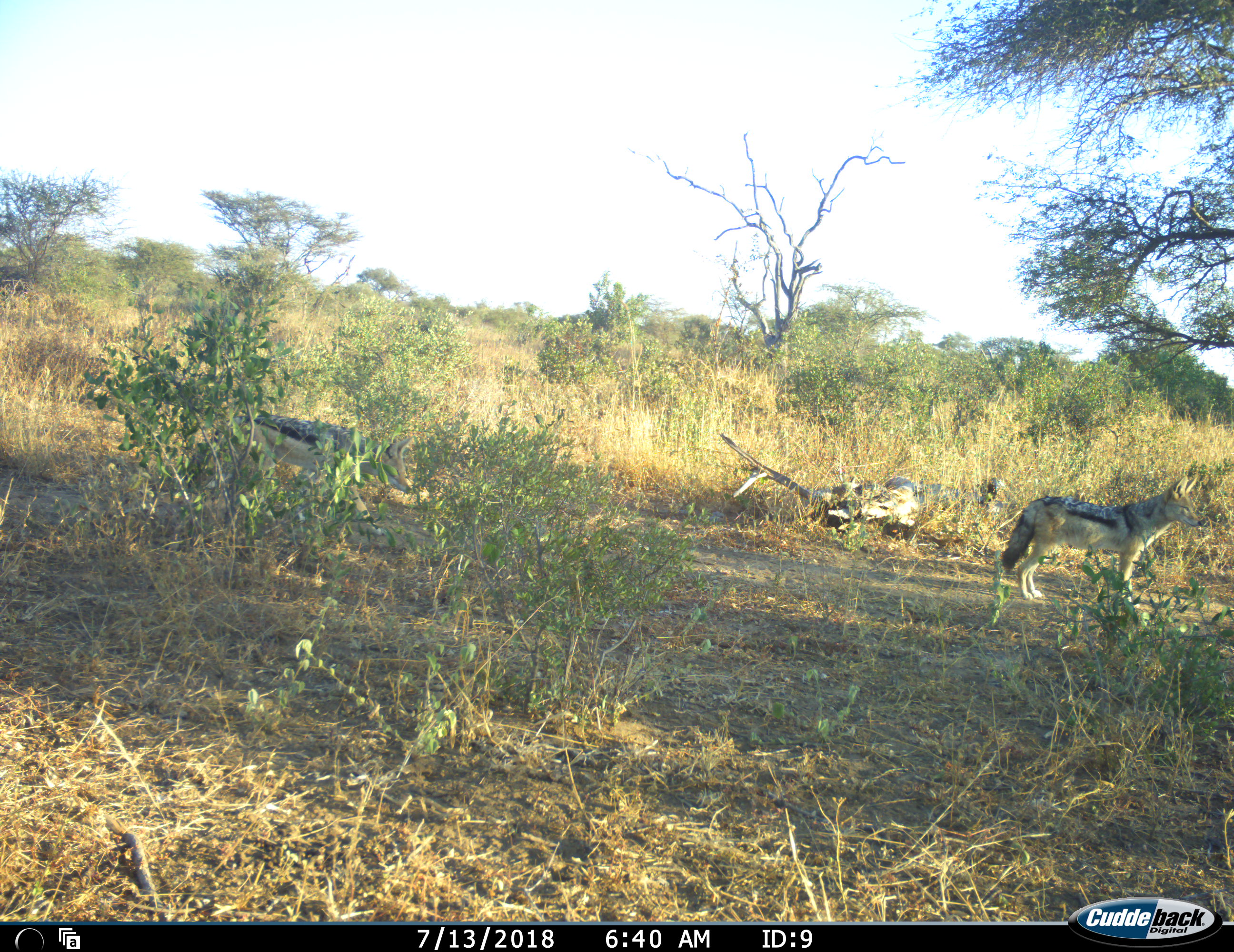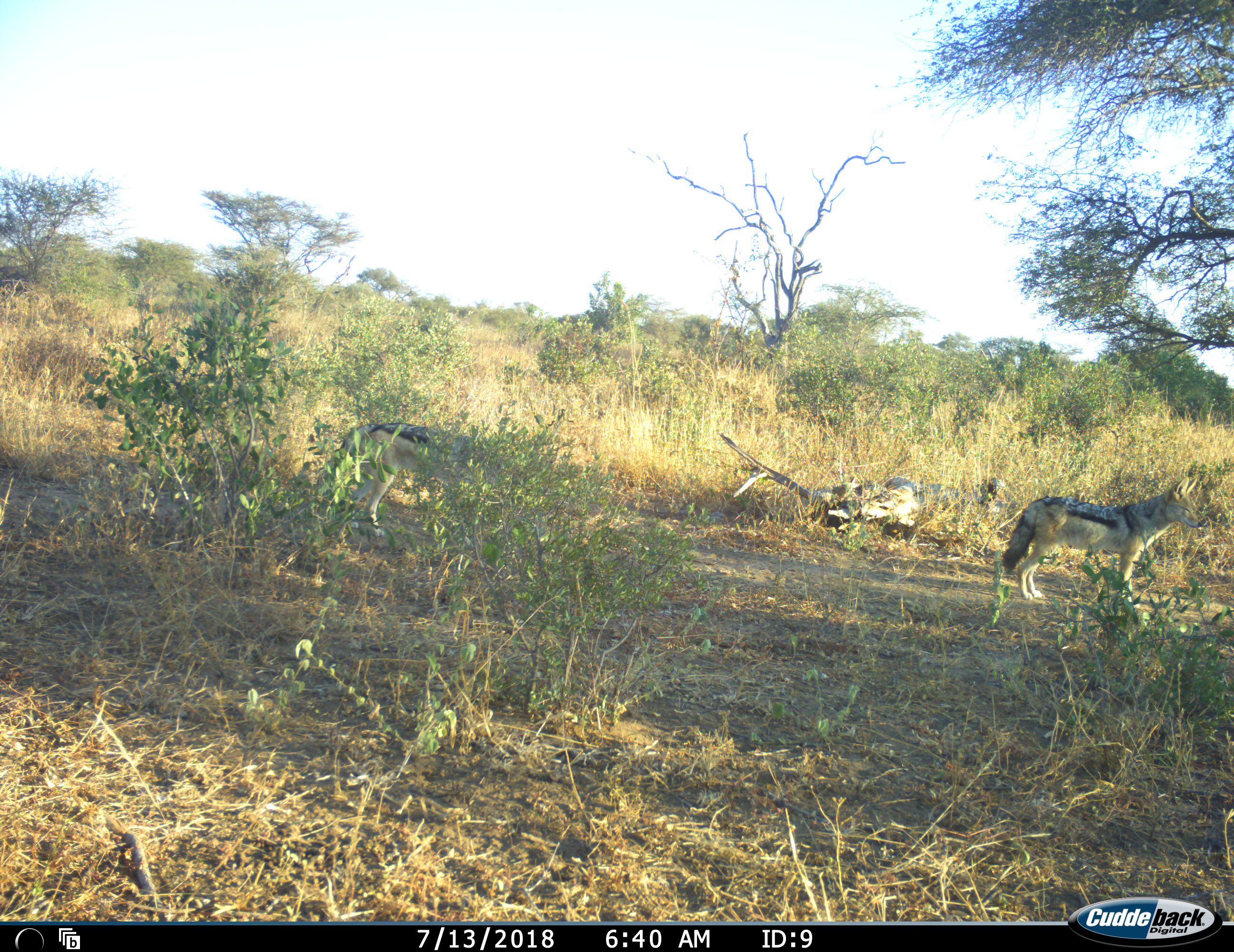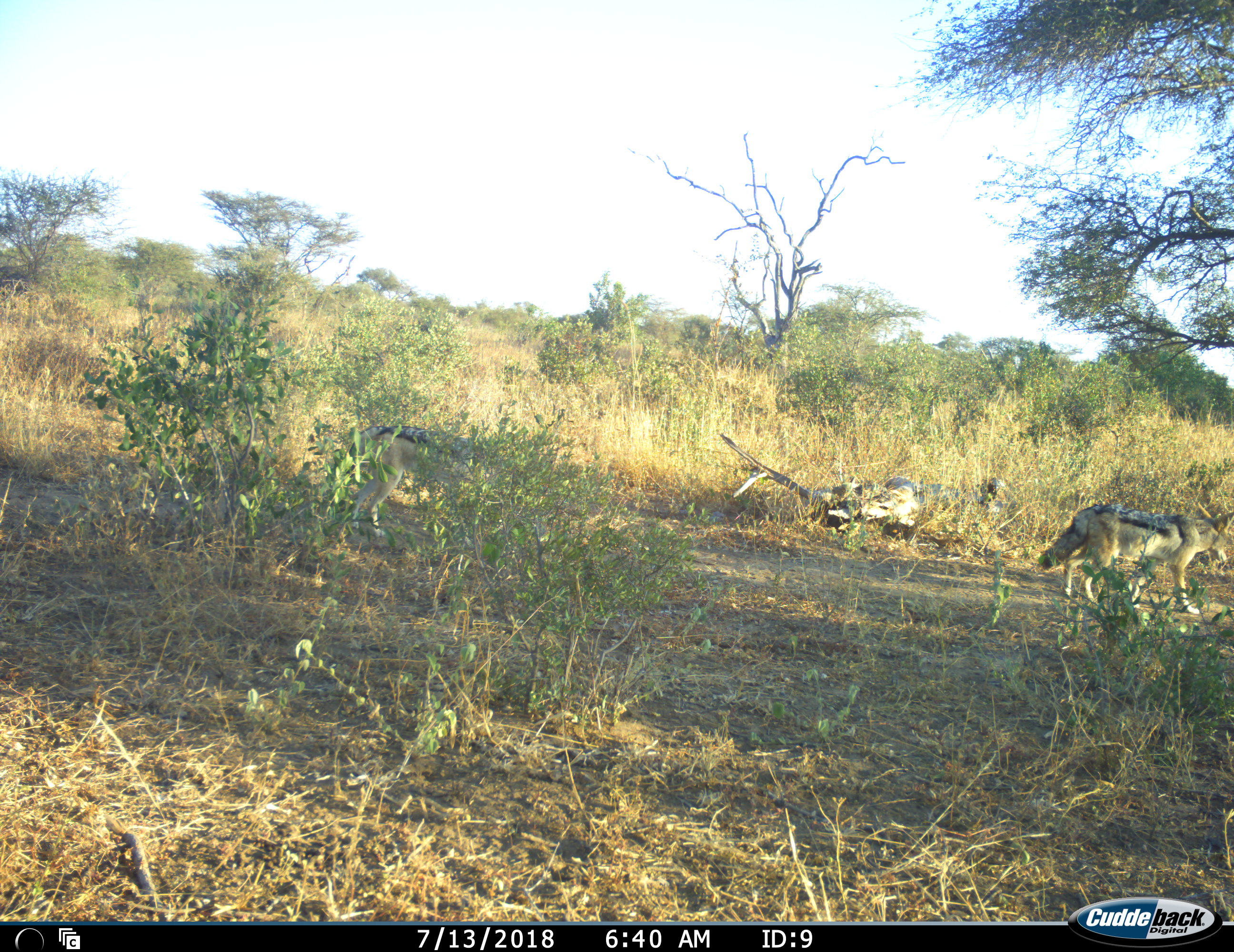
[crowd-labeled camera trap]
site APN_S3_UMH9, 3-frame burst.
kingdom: Animalia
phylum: Chordata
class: Mammalia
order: Carnivora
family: Canidae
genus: Lupulella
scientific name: Lupulella adusta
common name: side-striped jackal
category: jackalsidestriped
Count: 2.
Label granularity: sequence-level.